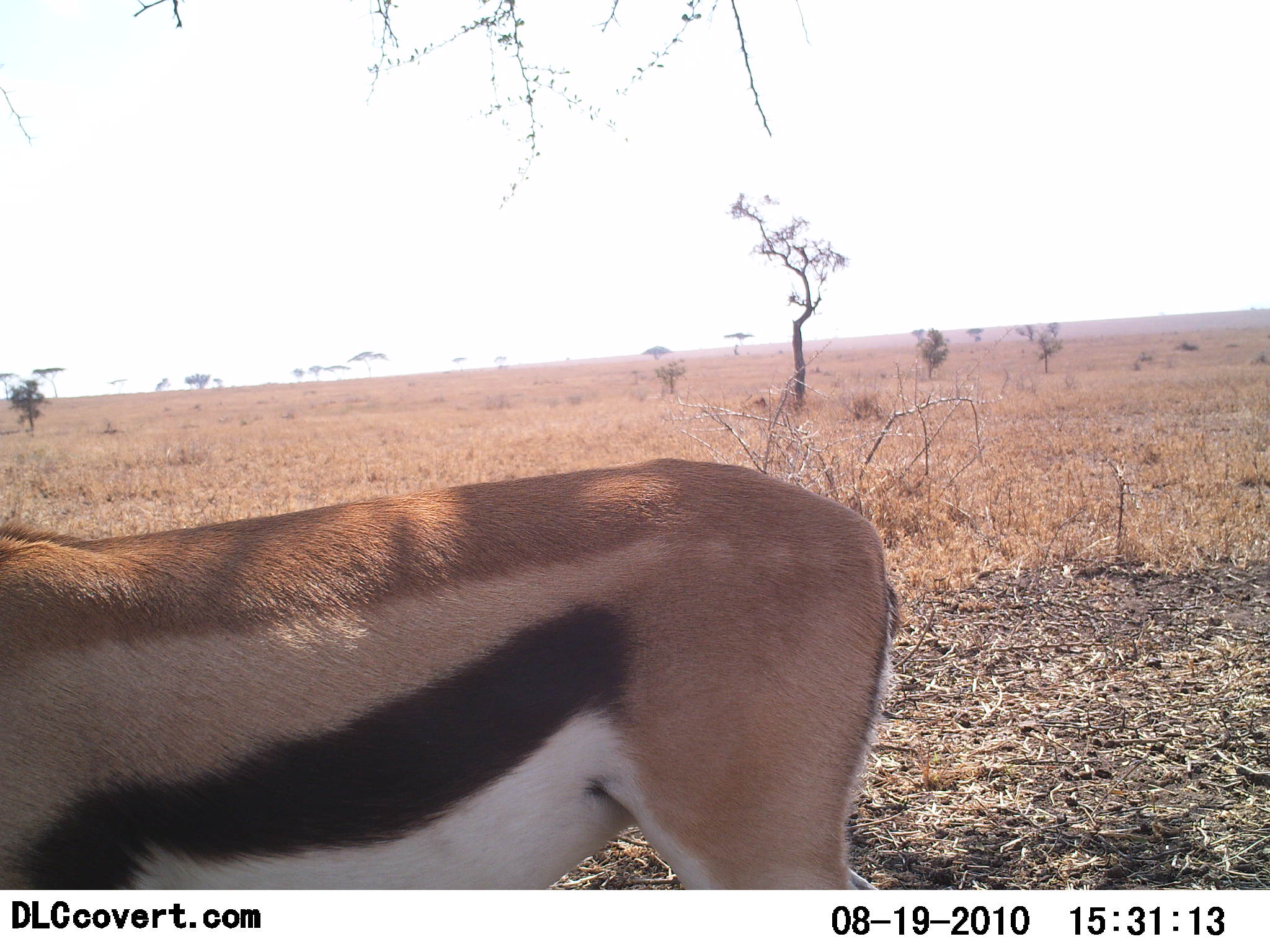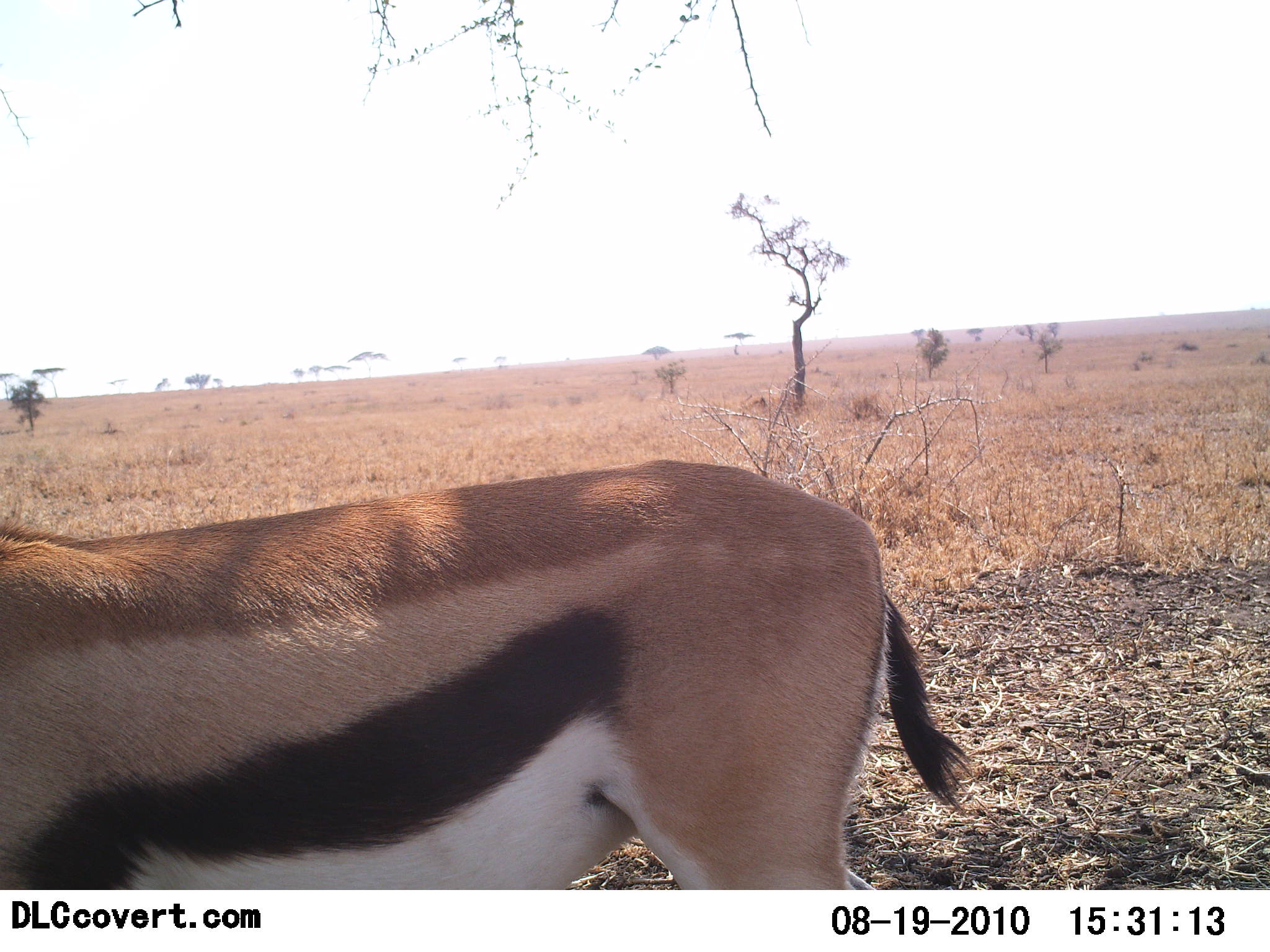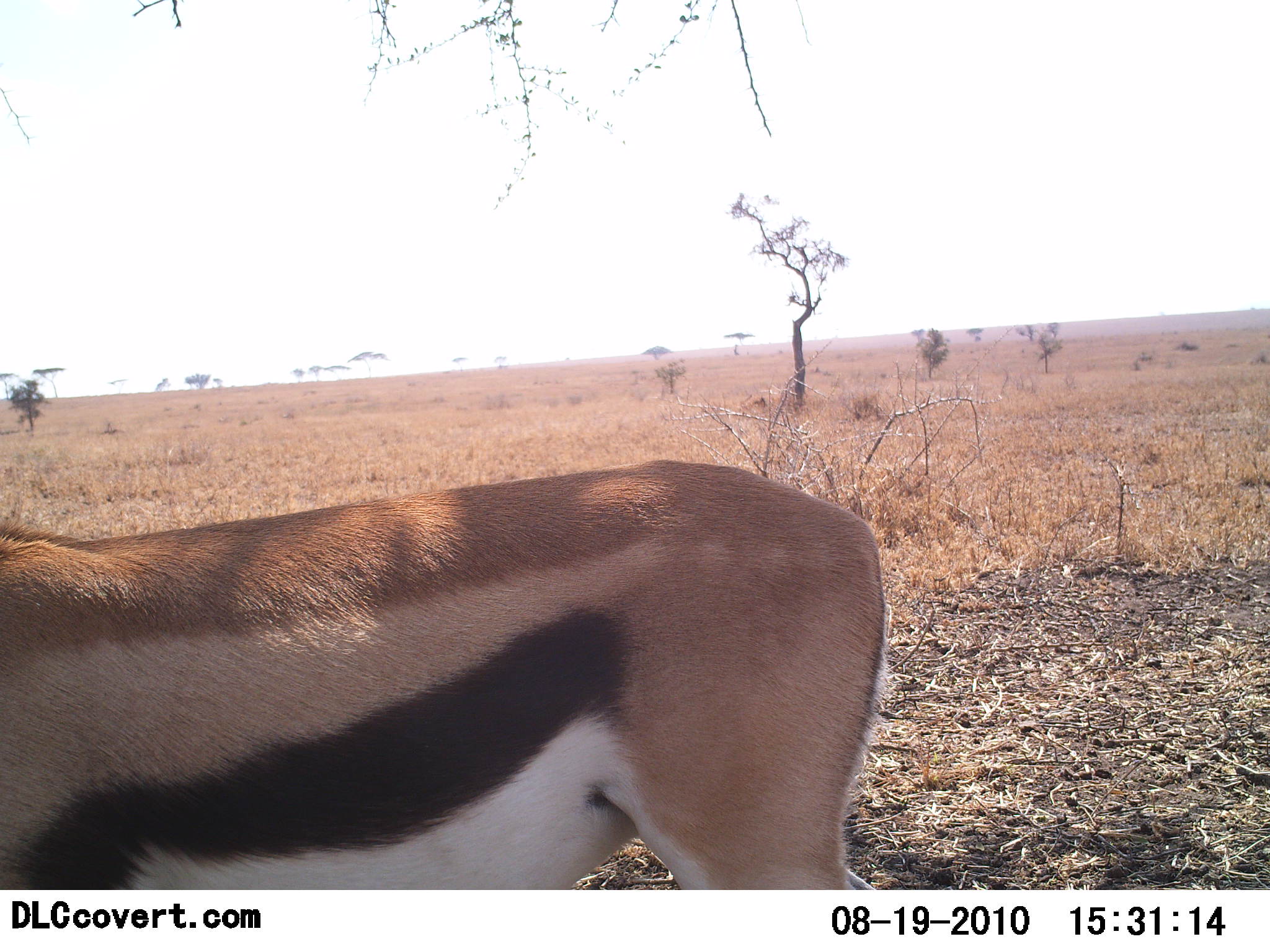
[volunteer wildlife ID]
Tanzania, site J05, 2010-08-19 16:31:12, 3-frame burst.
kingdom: Animalia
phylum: Chordata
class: Mammalia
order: Artiodactyla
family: Bovidae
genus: Eudorcas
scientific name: Eudorcas thomsonii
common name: thomson's gazelle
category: gazellethomsons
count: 1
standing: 100%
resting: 0%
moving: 0%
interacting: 0%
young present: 0%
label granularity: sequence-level